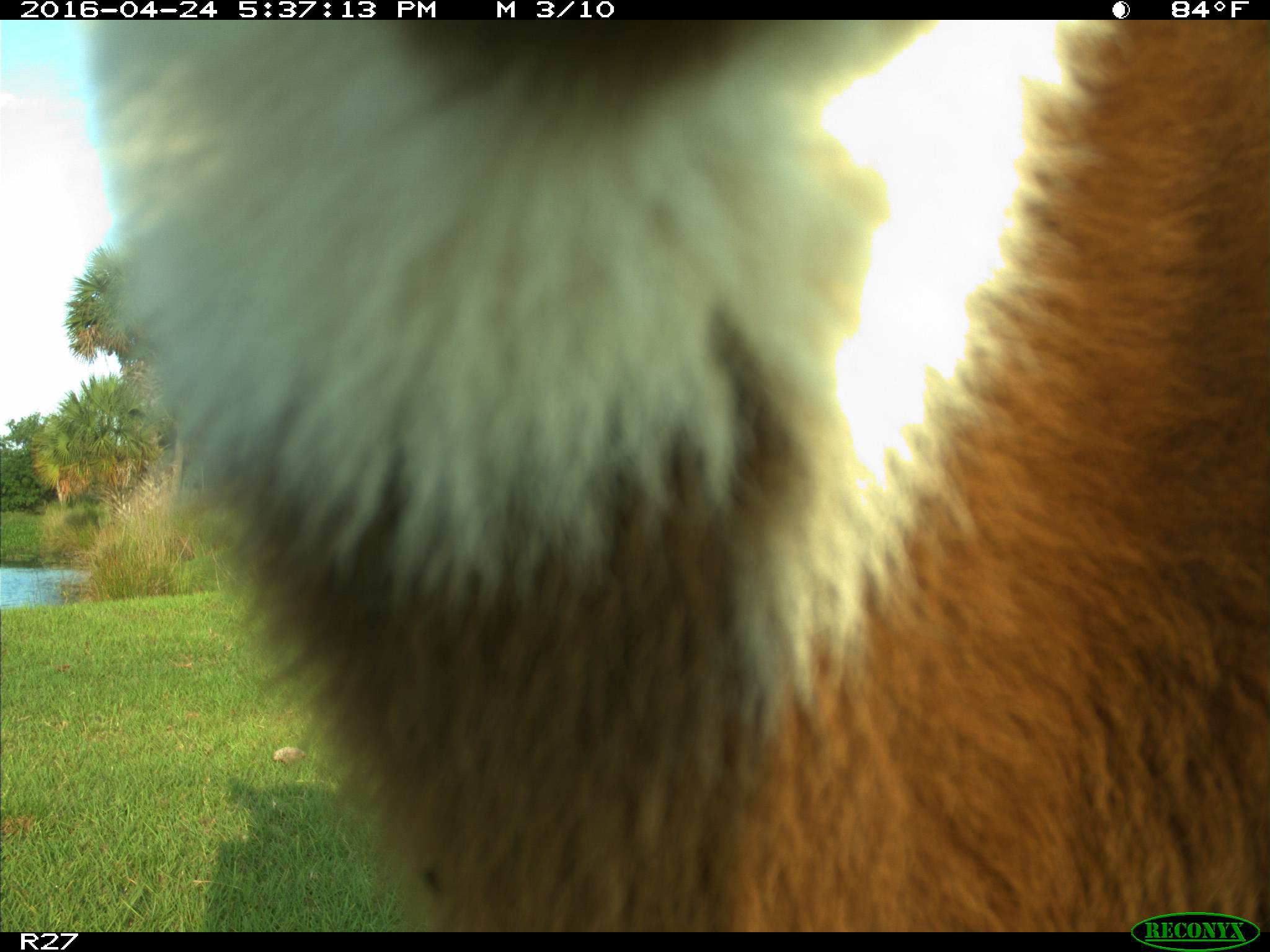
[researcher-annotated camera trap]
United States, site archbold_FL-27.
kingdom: Animalia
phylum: Chordata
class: Mammalia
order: Artiodactyla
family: Bovidae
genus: Bos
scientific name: Bos taurus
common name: domestic cow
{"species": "Bos taurus (domestic cow)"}